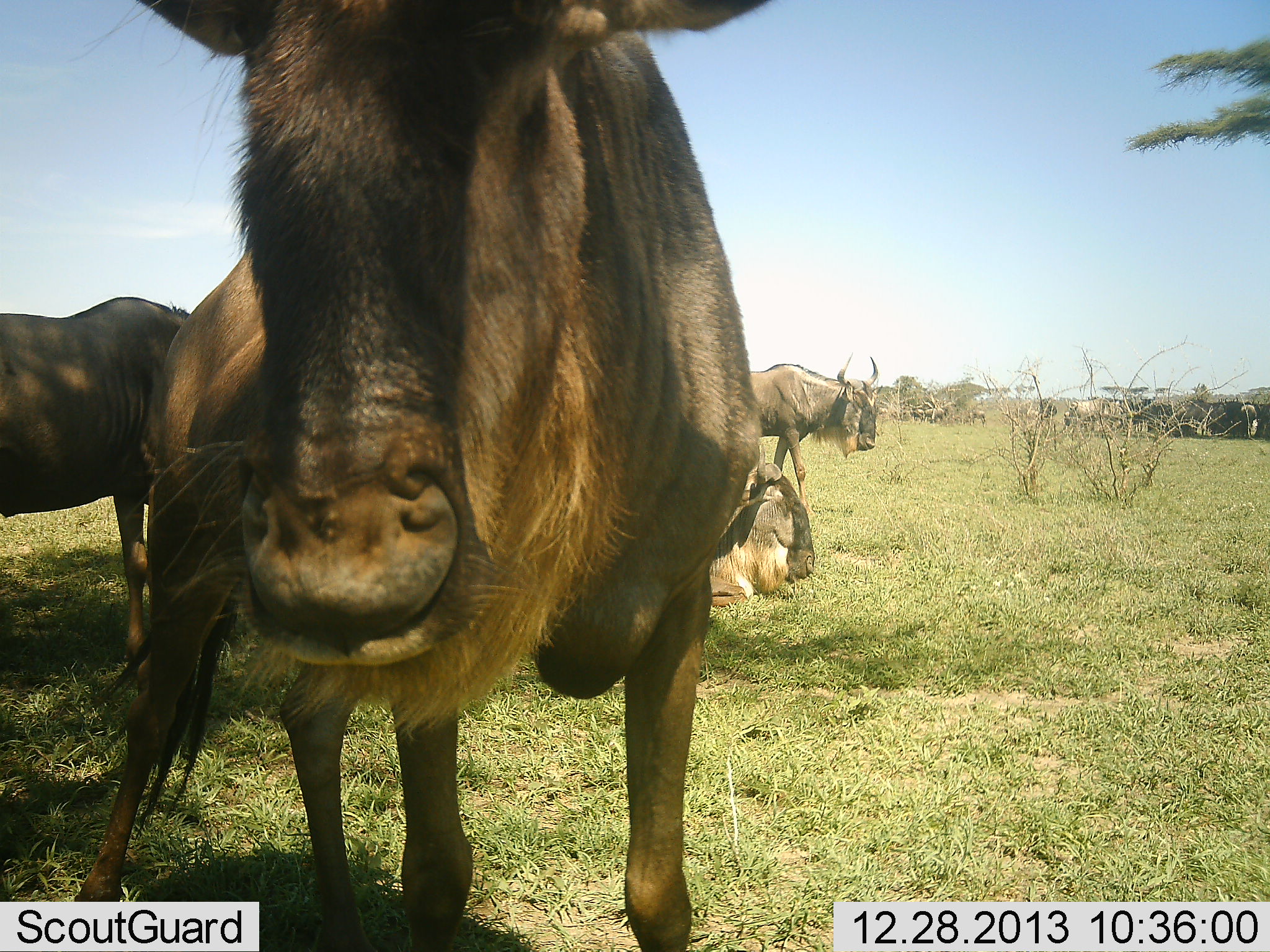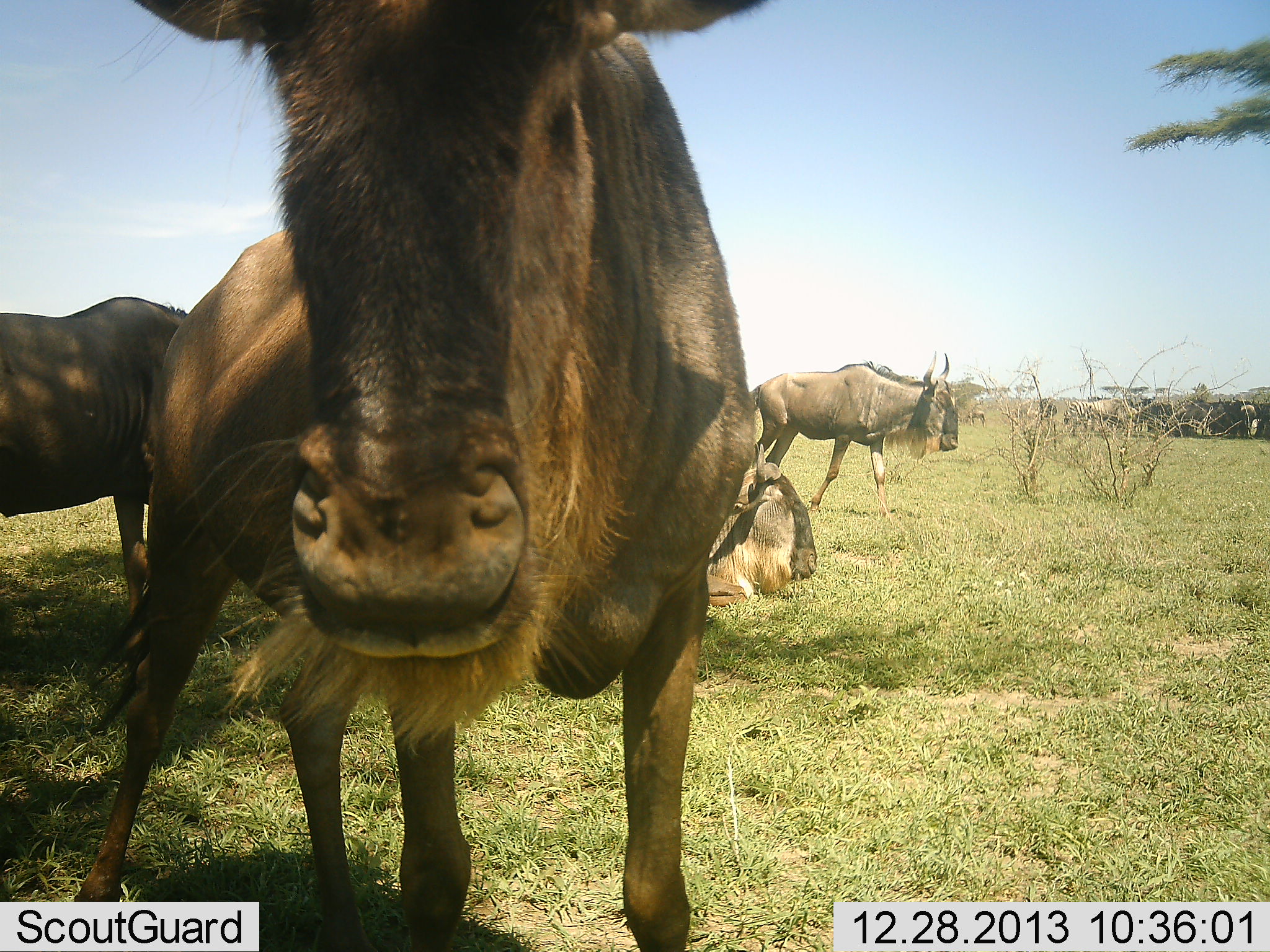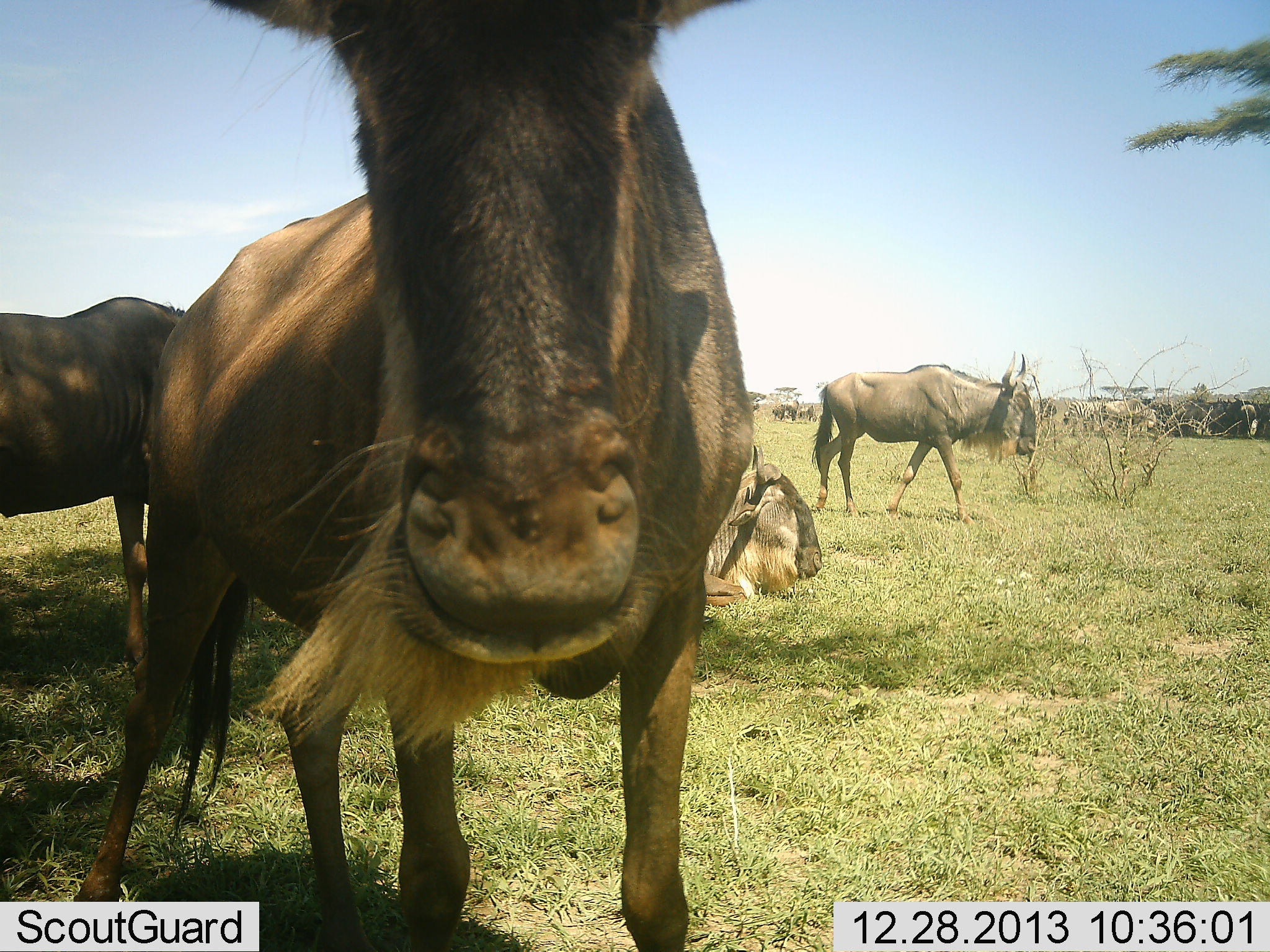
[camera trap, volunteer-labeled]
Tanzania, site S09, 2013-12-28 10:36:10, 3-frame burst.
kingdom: Animalia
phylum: Chordata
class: Mammalia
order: Artiodactyla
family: Bovidae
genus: Connochaetes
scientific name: Connochaetes taurinus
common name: blue wildebeest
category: wildebeest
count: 5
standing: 80%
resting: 100%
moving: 60%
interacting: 10%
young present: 0%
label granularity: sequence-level